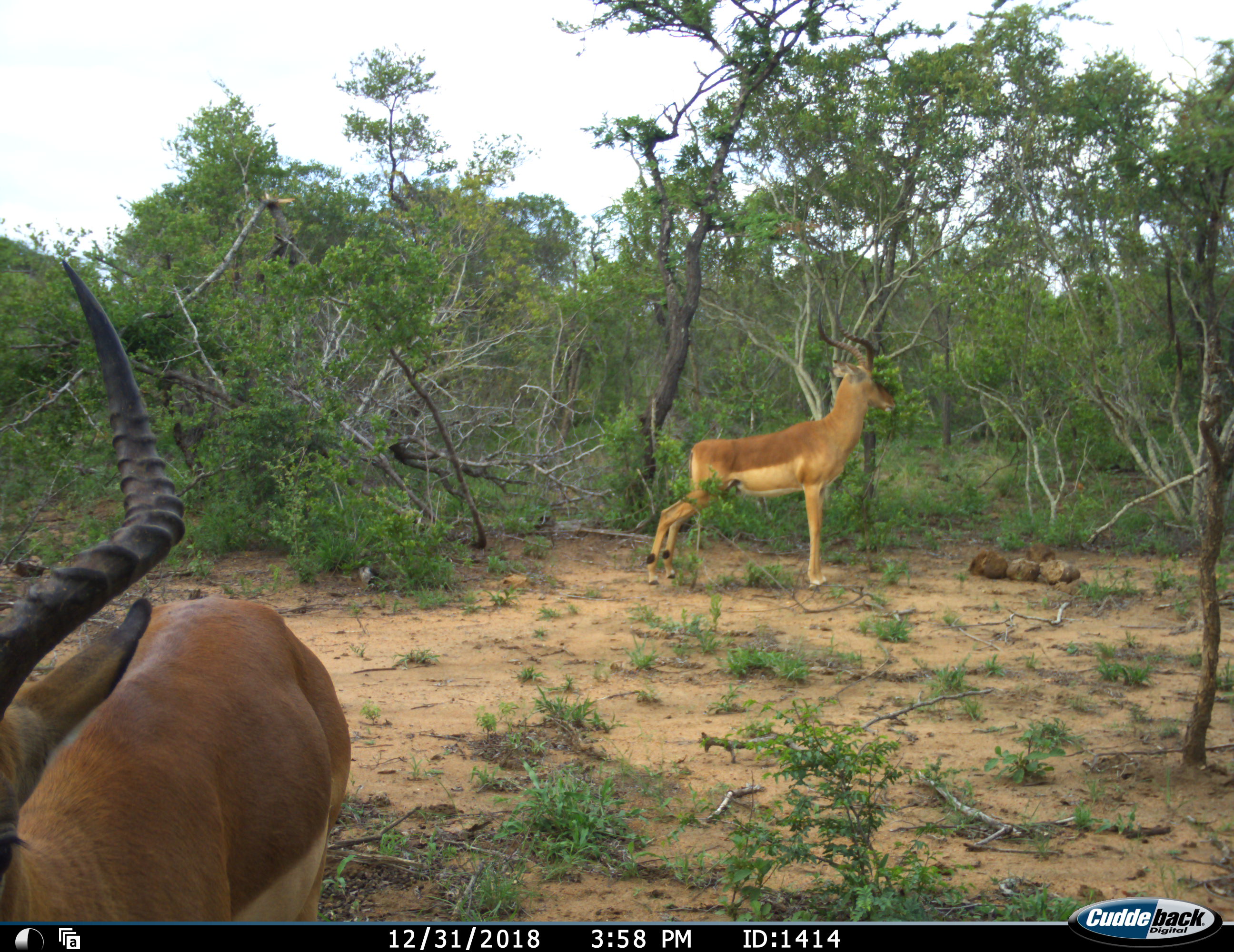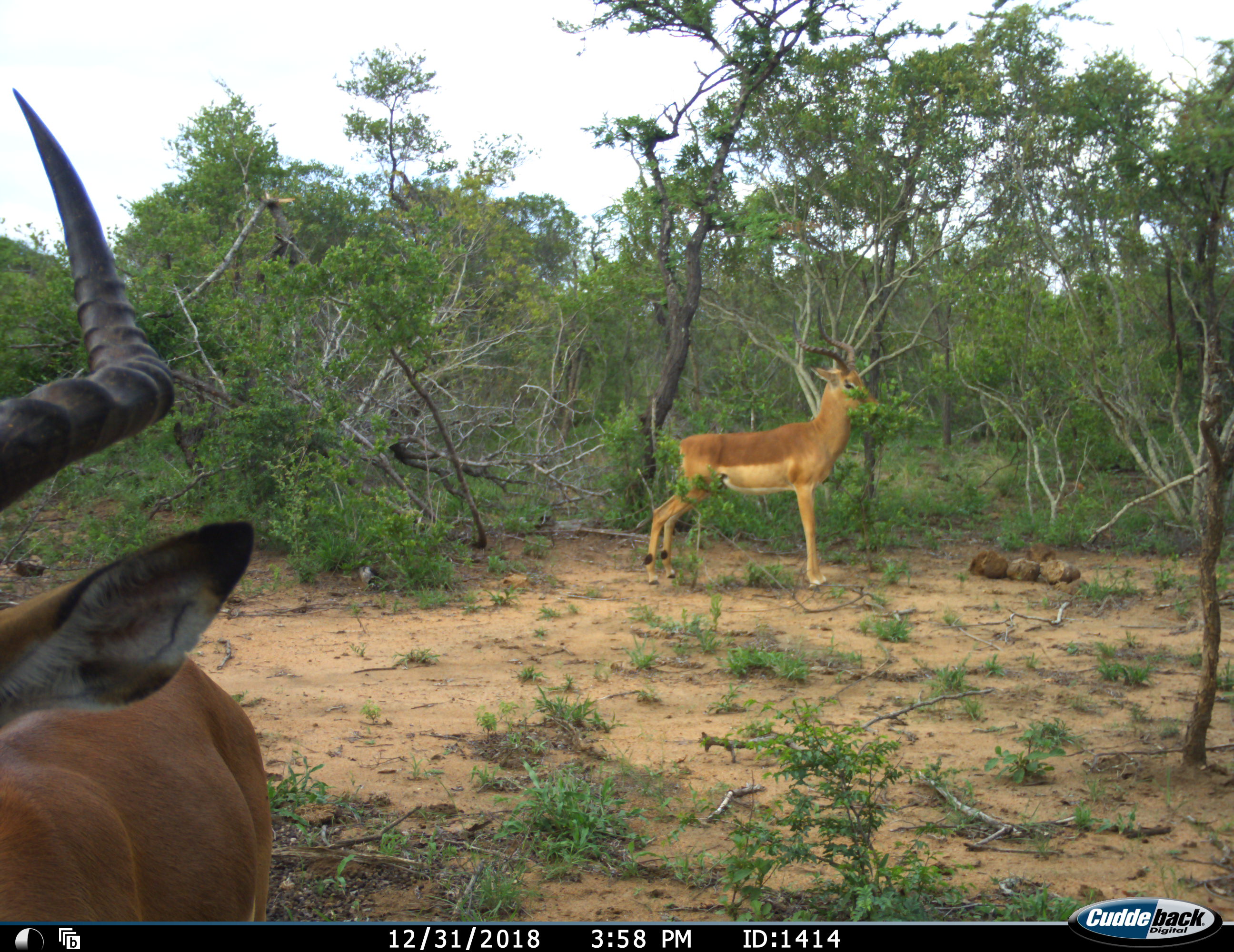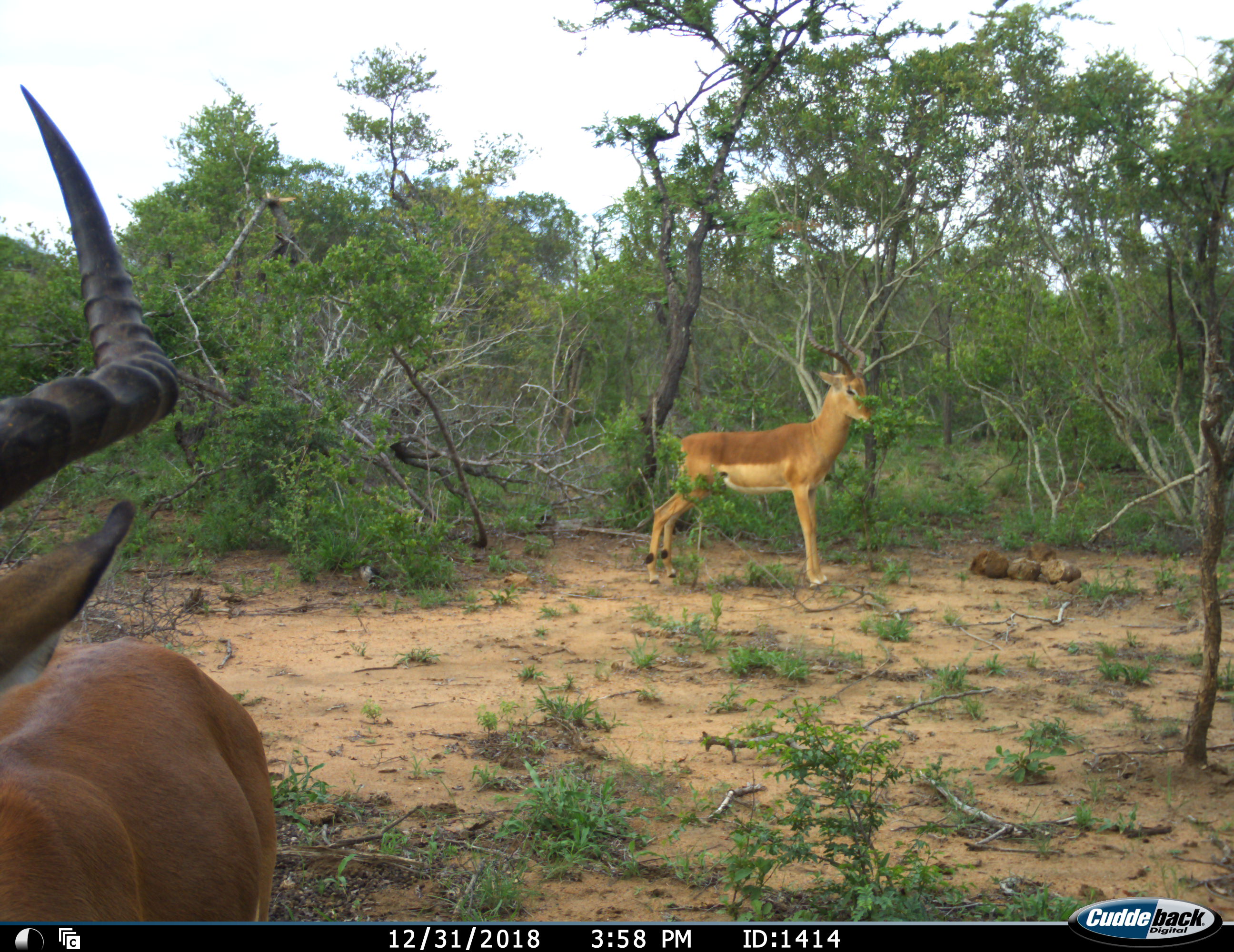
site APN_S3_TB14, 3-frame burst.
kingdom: Animalia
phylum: Chordata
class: Mammalia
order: Artiodactyla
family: Bovidae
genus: Aepyceros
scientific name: Aepyceros melampus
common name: impala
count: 2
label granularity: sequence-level